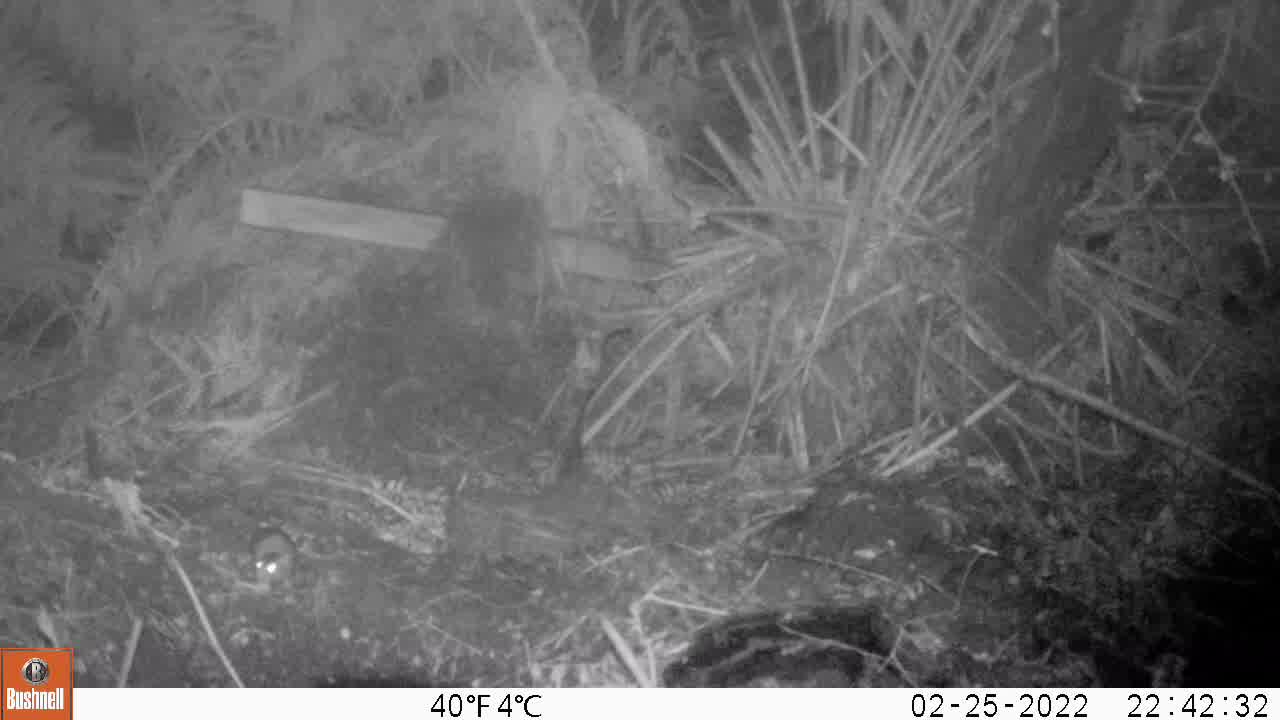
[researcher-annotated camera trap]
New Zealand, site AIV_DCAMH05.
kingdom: Animalia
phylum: Chordata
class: Mammalia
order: Rodentia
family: Muridae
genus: Mus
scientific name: Mus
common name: mouse